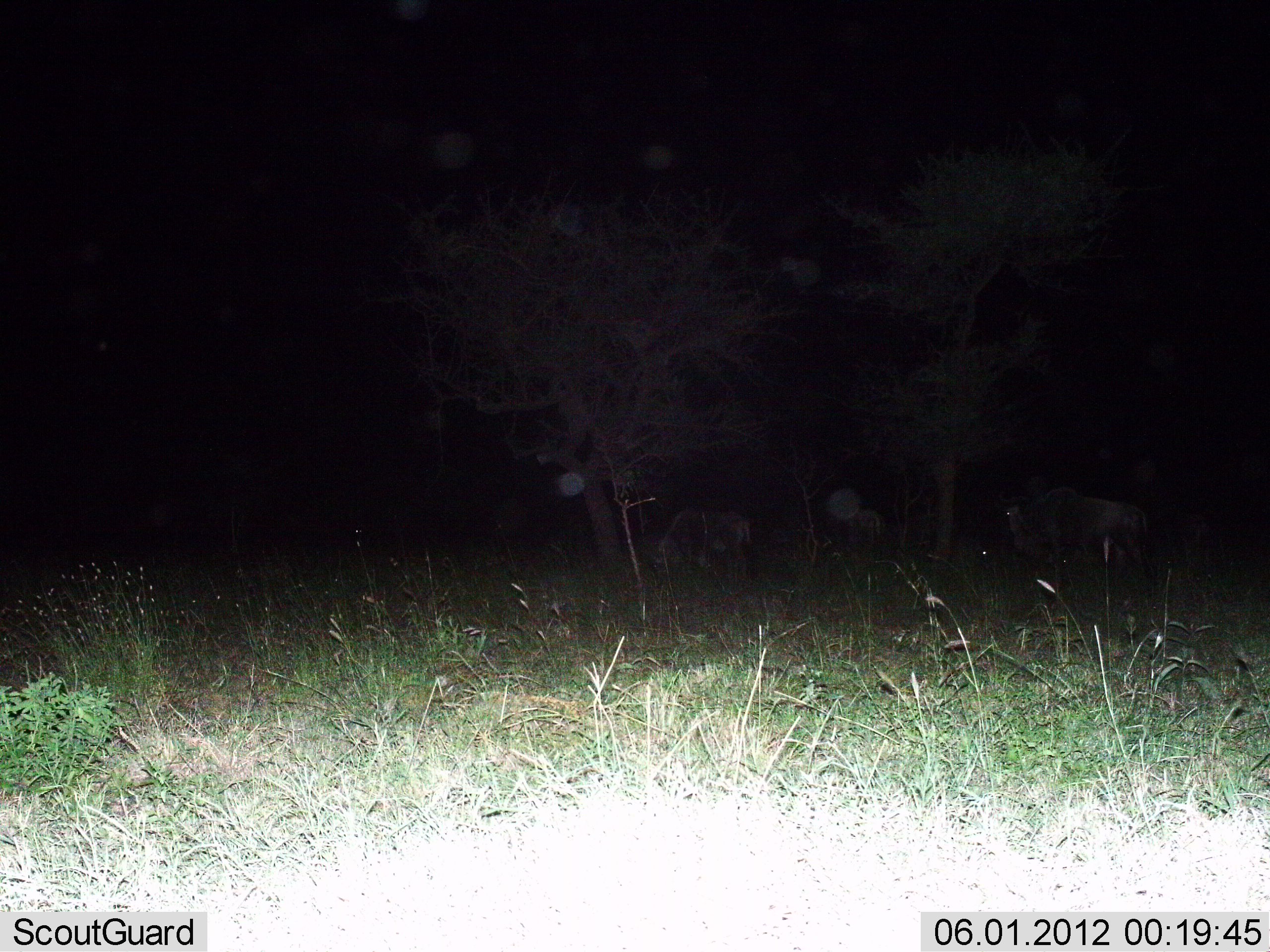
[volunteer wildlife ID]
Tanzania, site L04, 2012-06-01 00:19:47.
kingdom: Animalia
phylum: Chordata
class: Mammalia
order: Artiodactyla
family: Bovidae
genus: Connochaetes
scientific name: Connochaetes taurinus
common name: blue wildebeest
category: wildebeest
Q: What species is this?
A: Wildebeest (blue wildebeest) (Connochaetes taurinus).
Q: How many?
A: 2.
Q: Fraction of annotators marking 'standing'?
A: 70%.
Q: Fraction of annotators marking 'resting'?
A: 10%.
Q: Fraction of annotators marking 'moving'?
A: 20%.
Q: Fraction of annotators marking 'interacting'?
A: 0%.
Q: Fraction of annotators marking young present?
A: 0%.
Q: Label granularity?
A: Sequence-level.